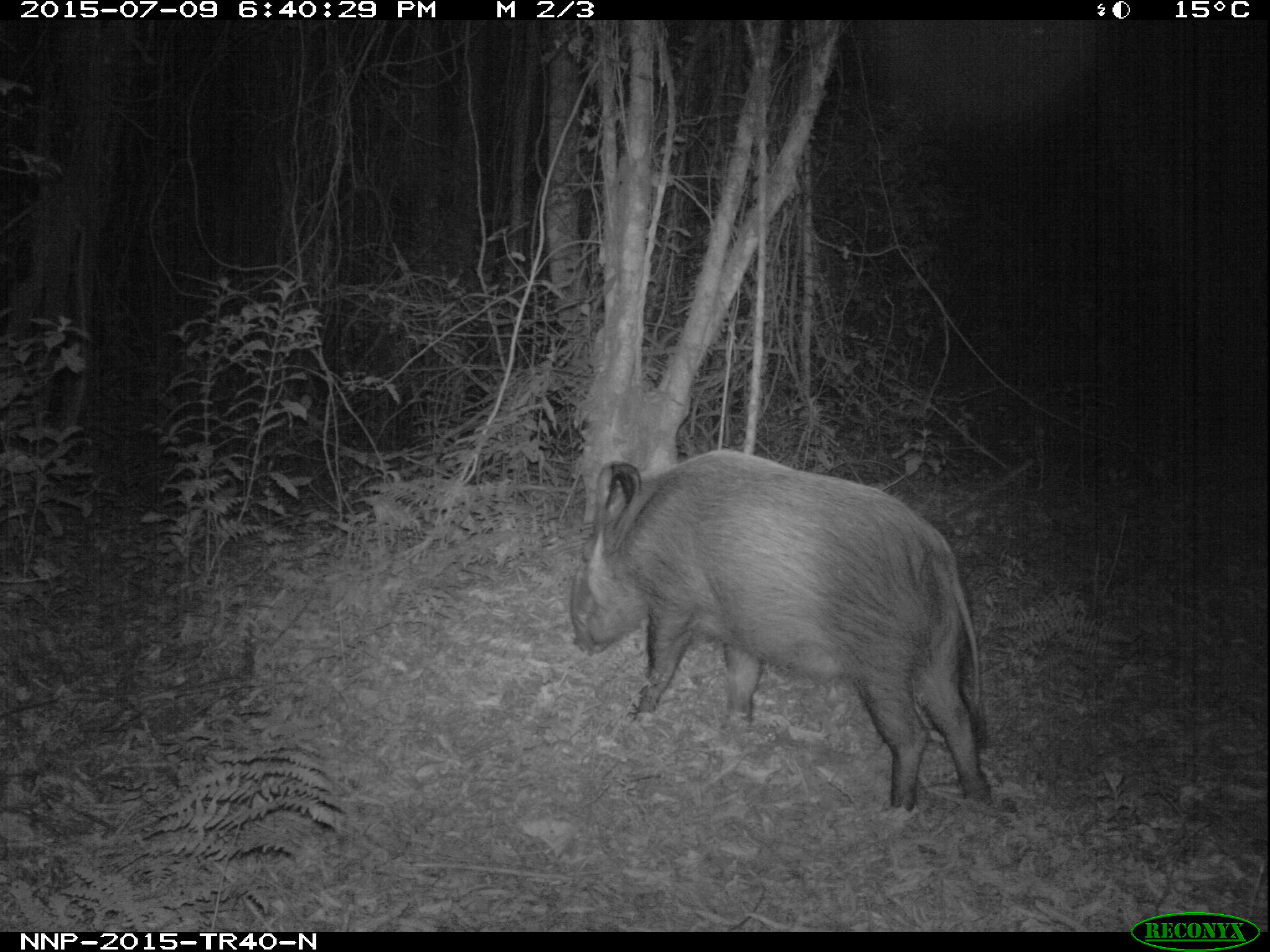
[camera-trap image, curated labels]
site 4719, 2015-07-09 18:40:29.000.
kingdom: Animalia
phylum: Chordata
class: Mammalia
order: Artiodactyla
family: Suidae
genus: Potamochoerus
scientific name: Potamochoerus larvatus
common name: bushpig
Potamochoerus larvatus (bushpig), count 1.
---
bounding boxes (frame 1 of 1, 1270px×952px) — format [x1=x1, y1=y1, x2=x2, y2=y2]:
potamochoerus larvatus: [x1=564, y1=447, x2=988, y2=814]